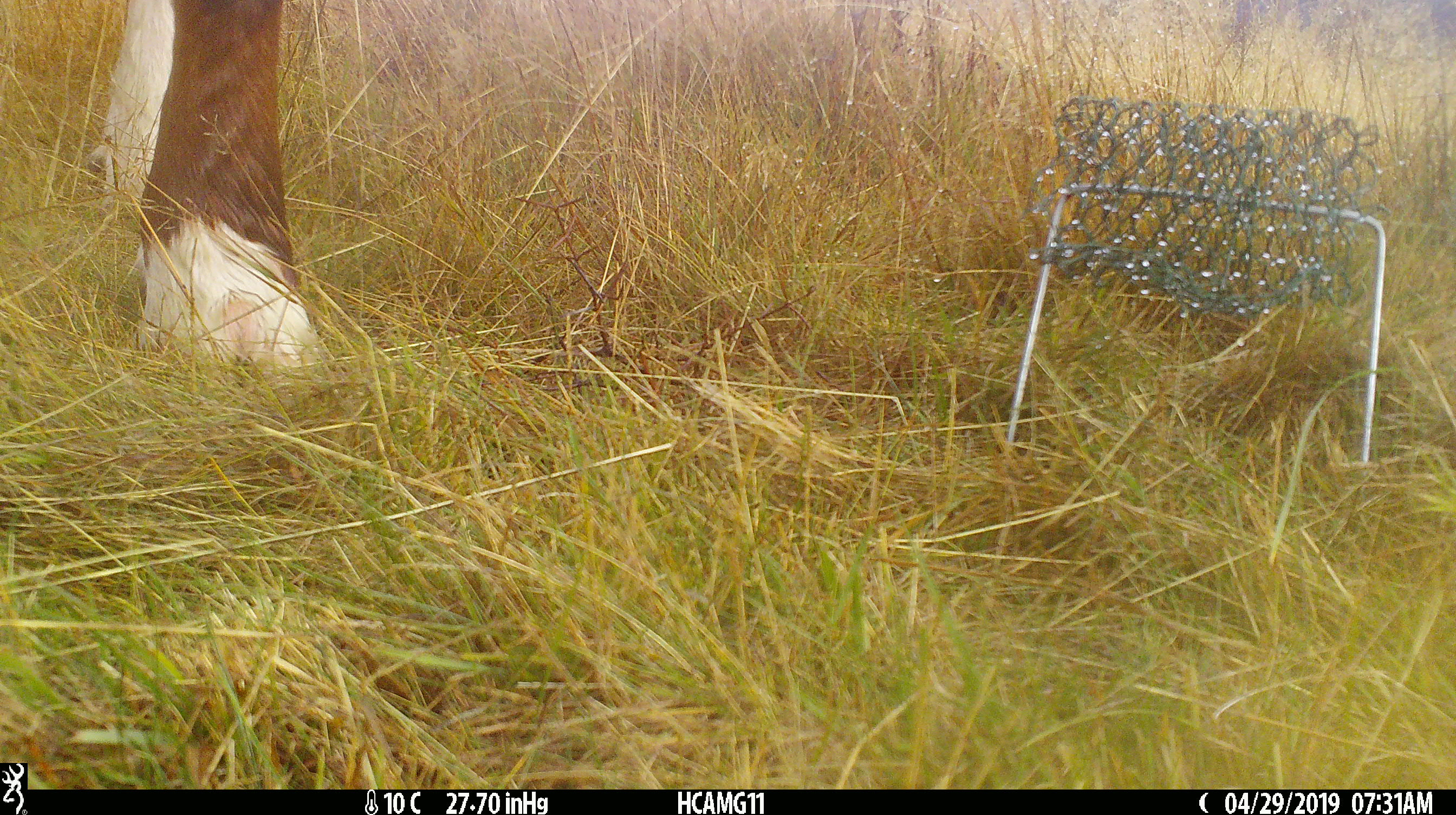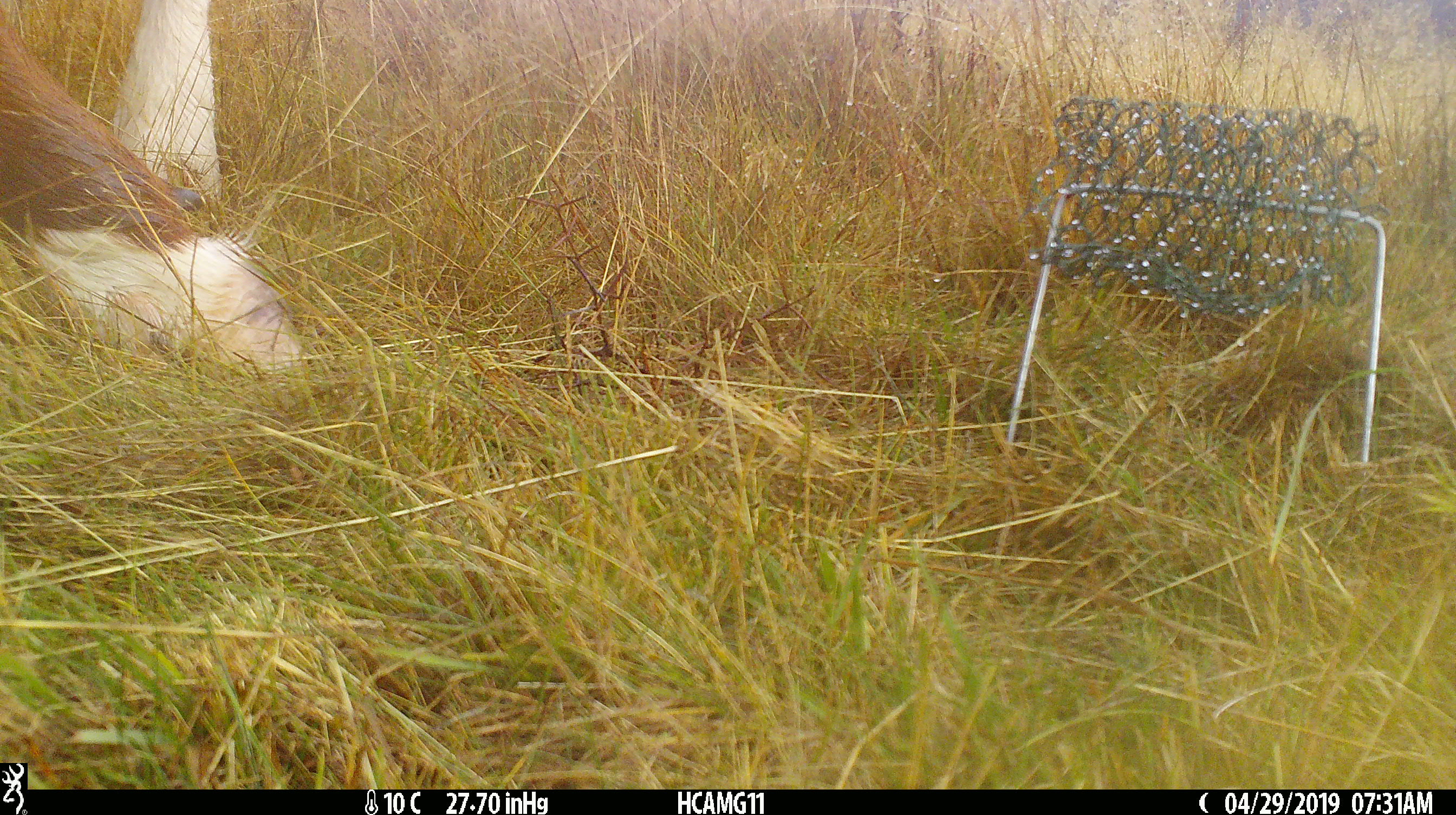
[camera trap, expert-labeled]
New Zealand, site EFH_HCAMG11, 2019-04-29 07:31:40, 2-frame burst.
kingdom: Animalia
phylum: Chordata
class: Mammalia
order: Artiodactyla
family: Bovidae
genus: Bos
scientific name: Bos taurus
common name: domestic cow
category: cow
Cow (domestic cow) (Bos taurus).